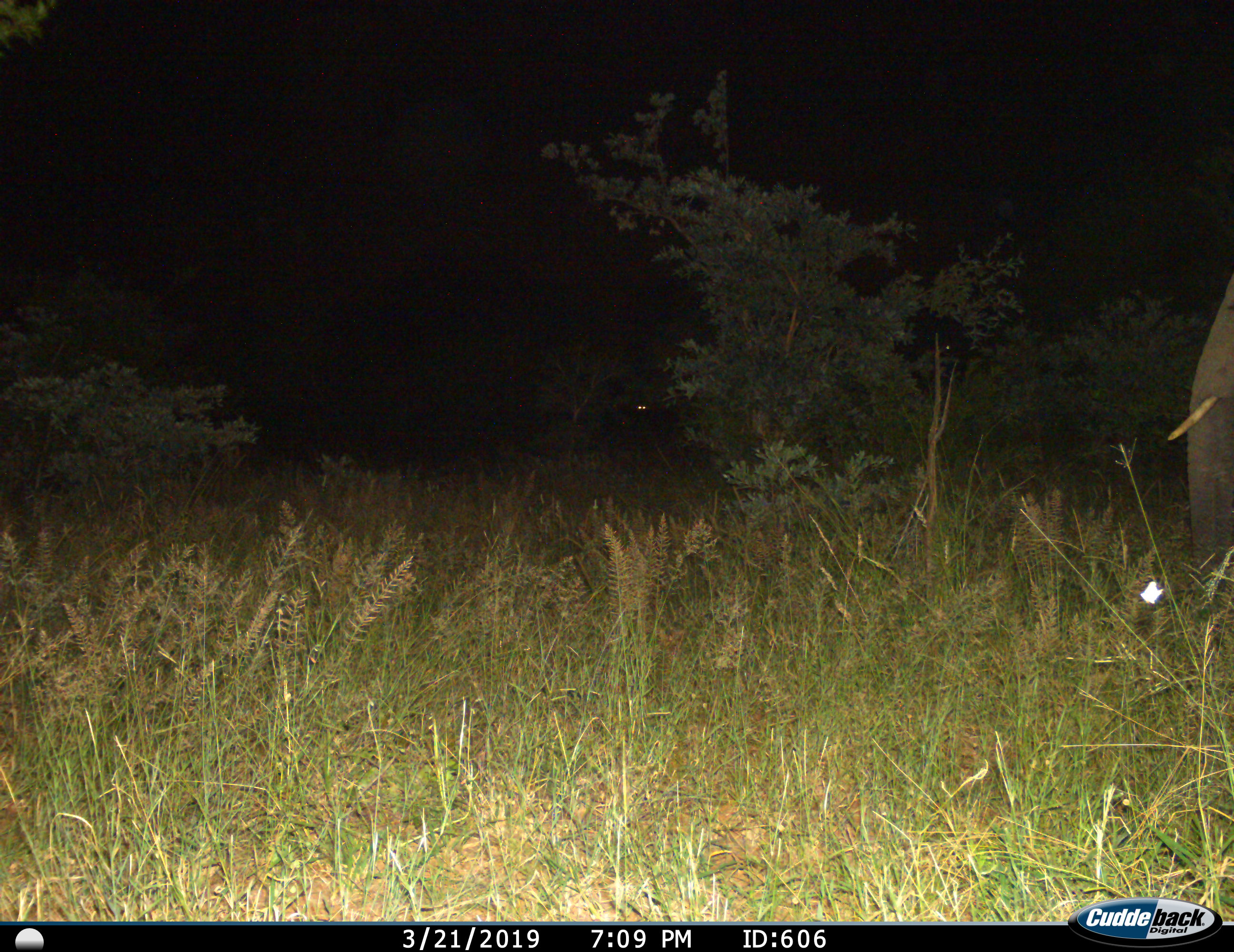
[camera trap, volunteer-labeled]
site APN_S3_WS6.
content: unidentified animal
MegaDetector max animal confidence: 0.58